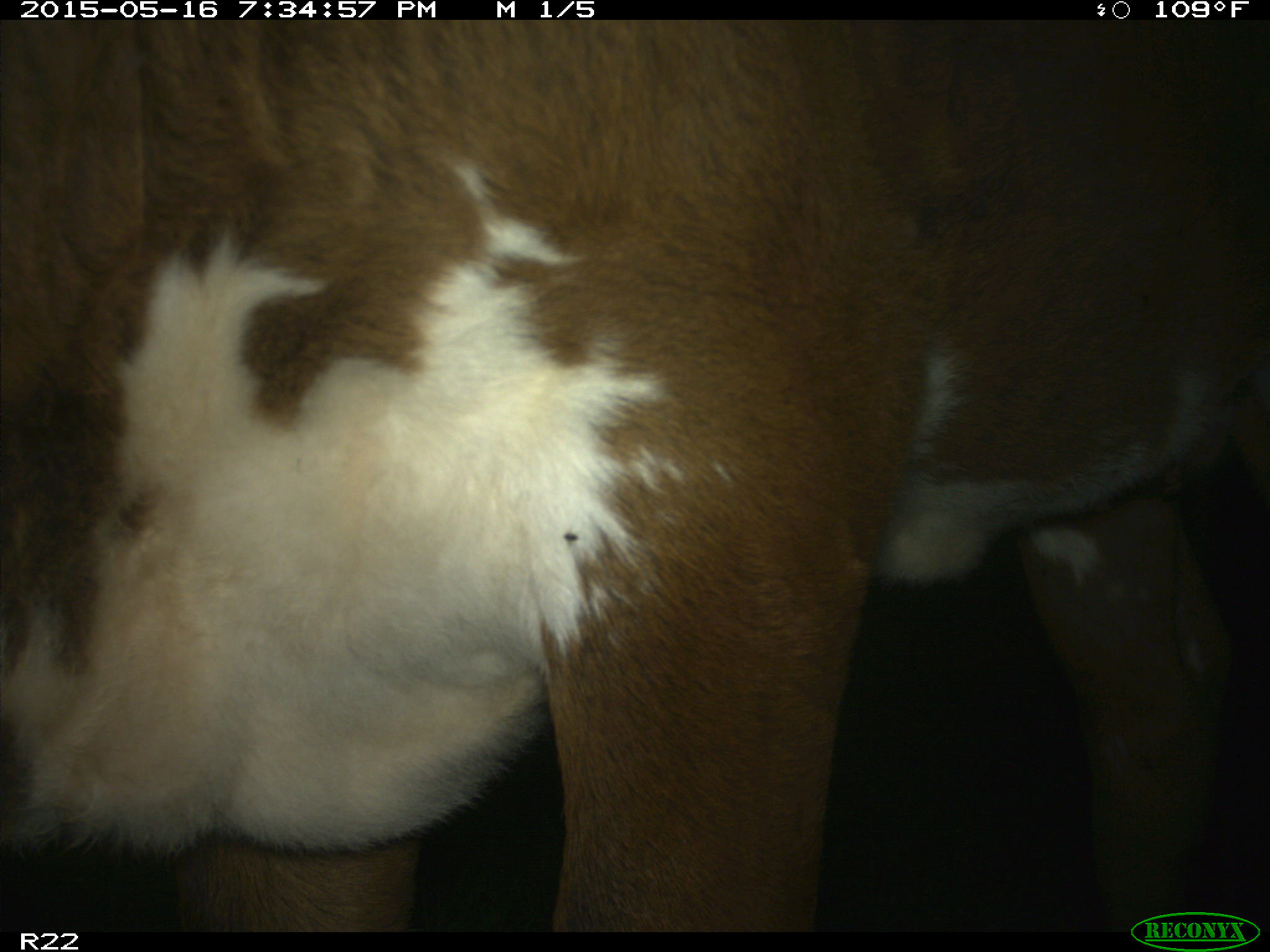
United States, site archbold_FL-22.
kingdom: Animalia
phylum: Chordata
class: Mammalia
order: Artiodactyla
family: Bovidae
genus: Bos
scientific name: Bos taurus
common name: domestic cow